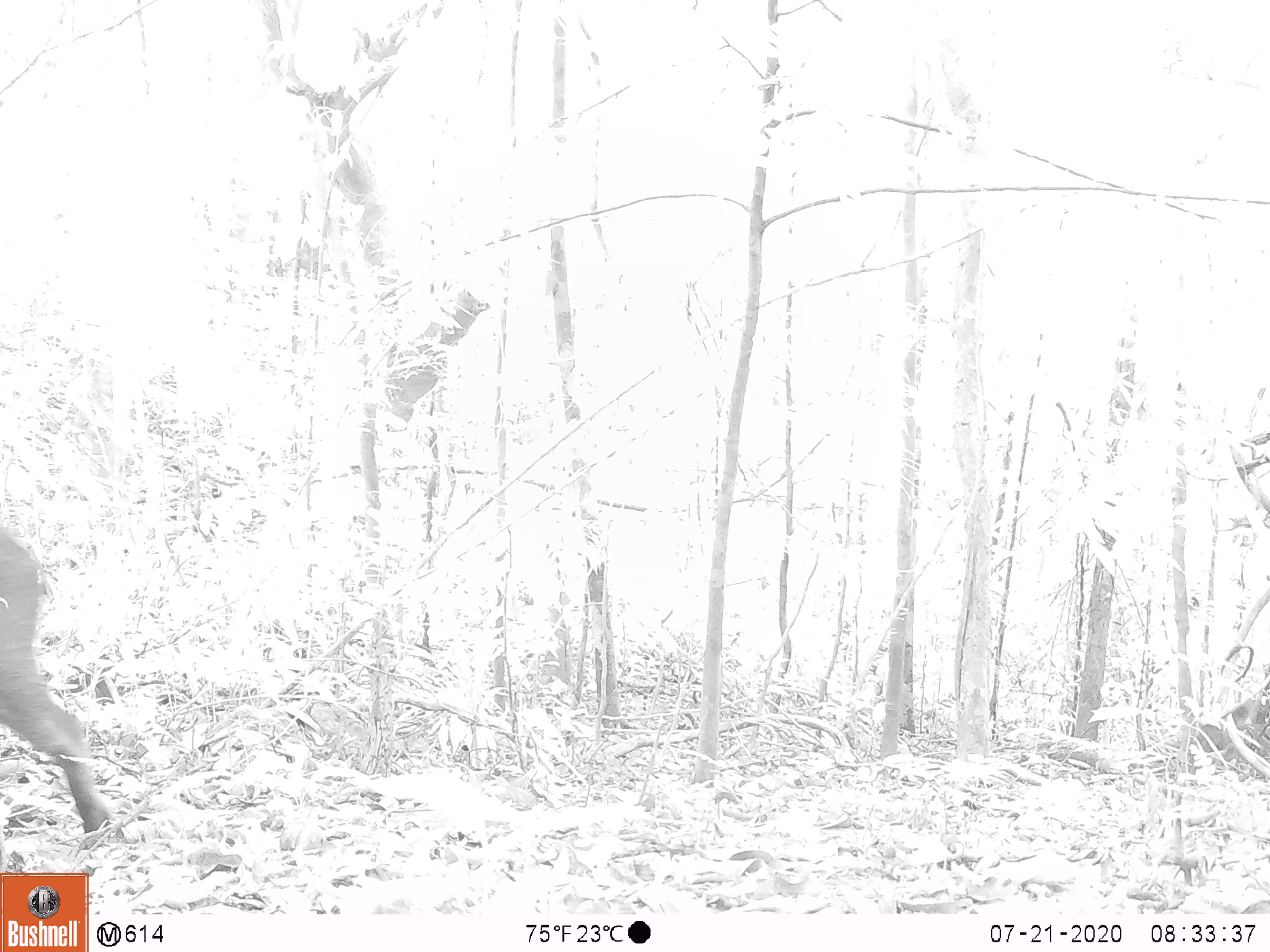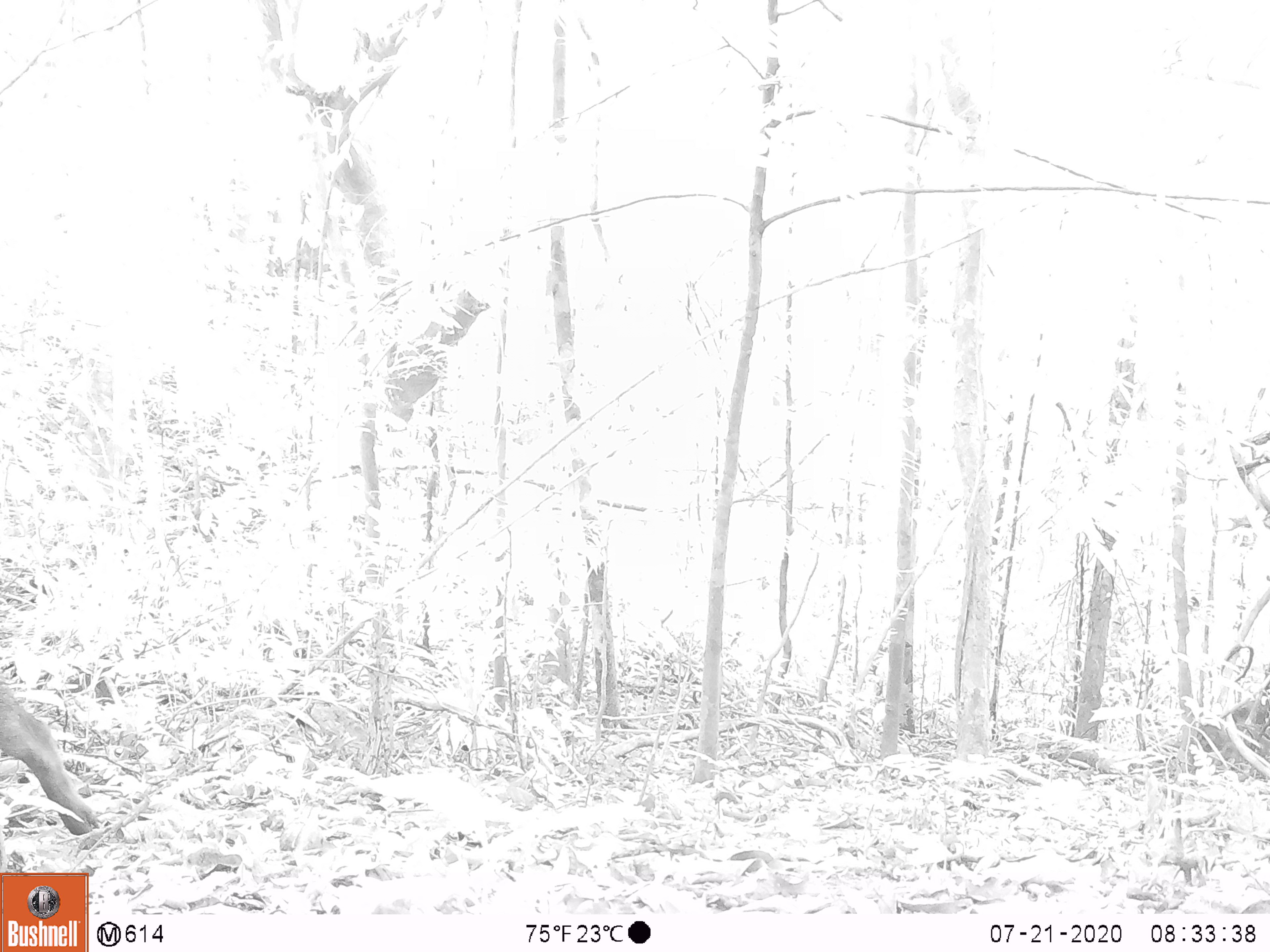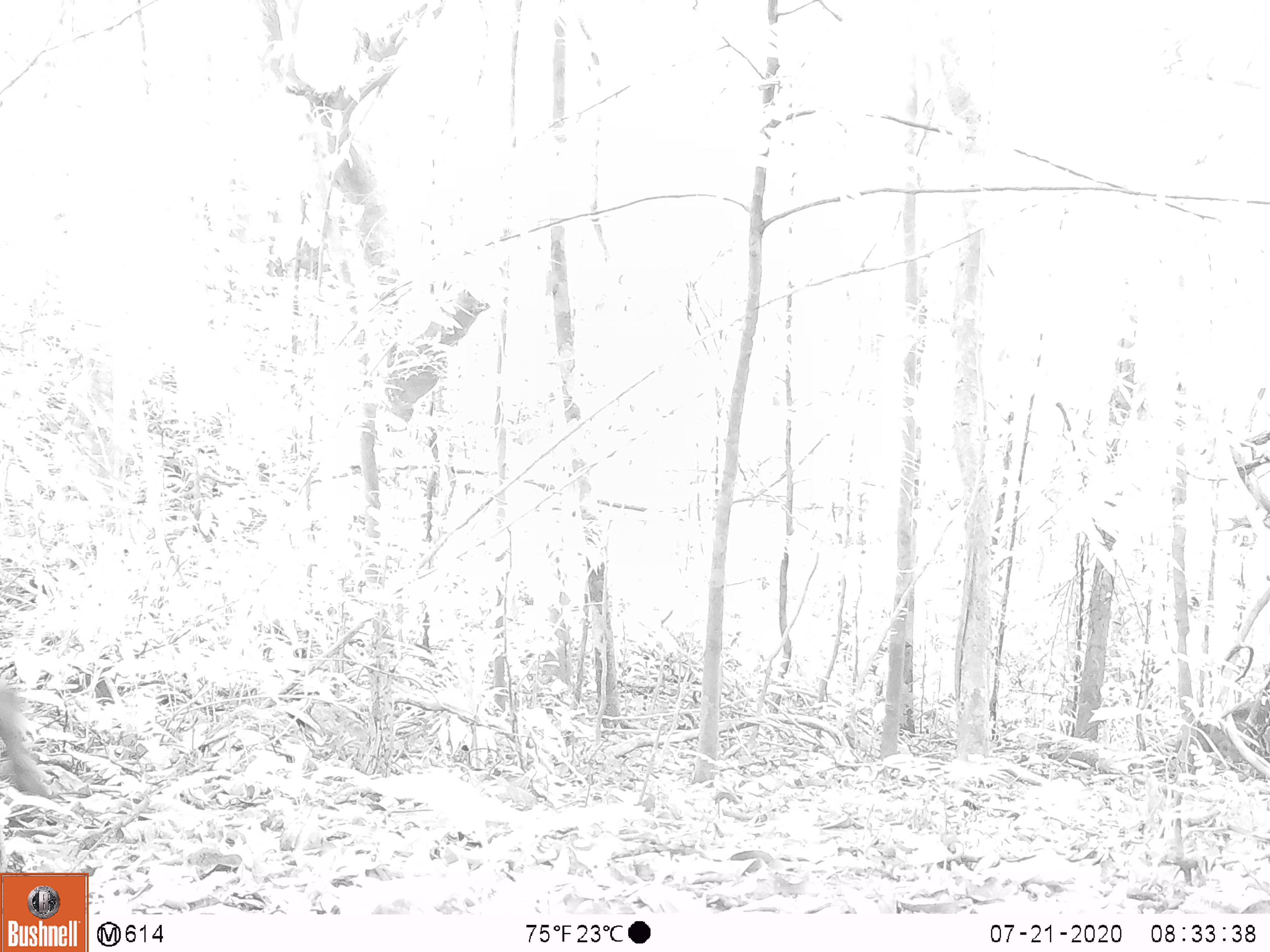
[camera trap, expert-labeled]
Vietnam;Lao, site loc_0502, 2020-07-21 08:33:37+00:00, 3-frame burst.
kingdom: Animalia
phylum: Chordata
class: Mammalia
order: Artiodactyla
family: Suidae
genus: Sus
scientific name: Sus scrofa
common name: eurasian wild pig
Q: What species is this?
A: Eurasian wild pig (Sus scrofa).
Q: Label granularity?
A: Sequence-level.